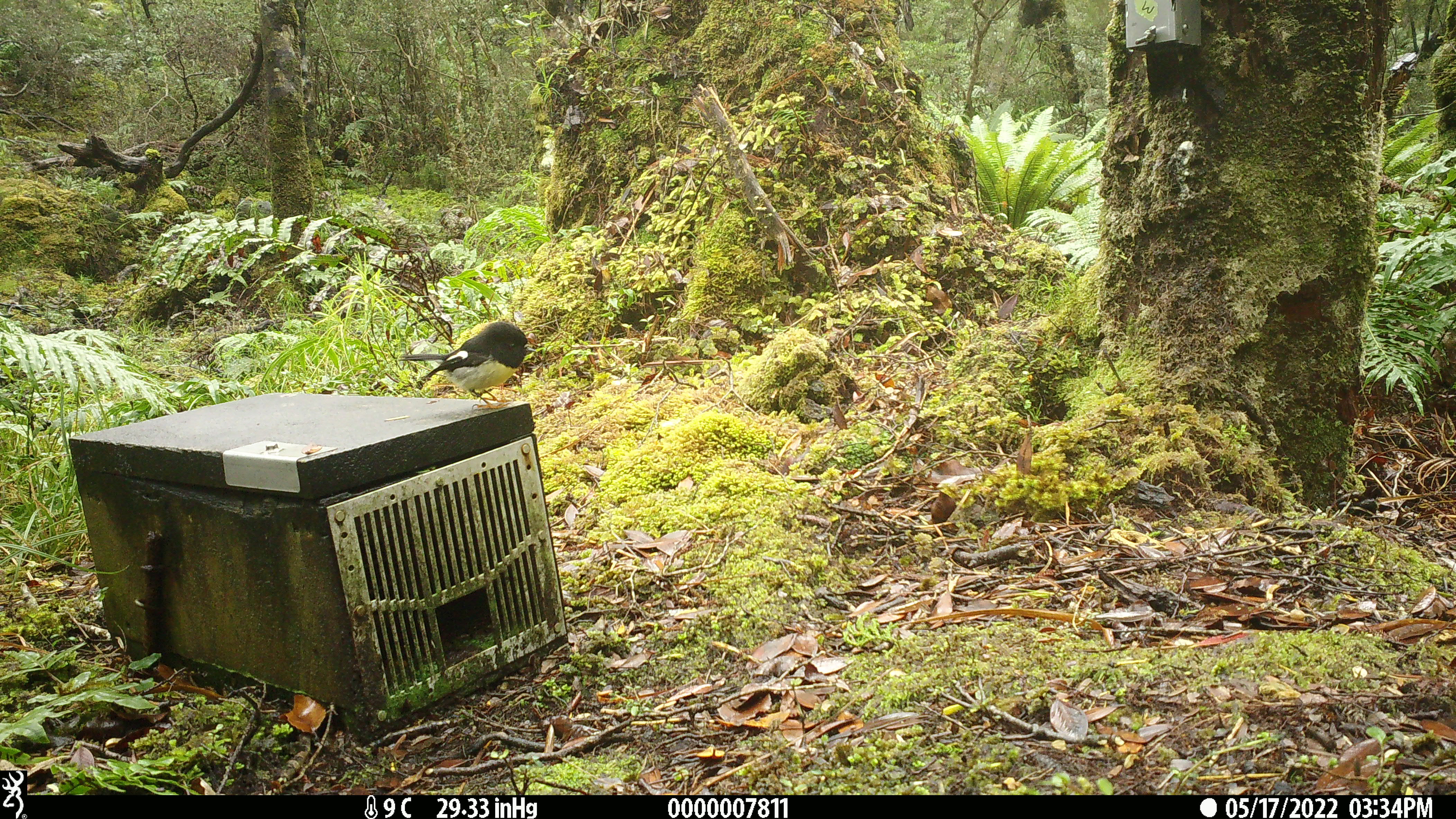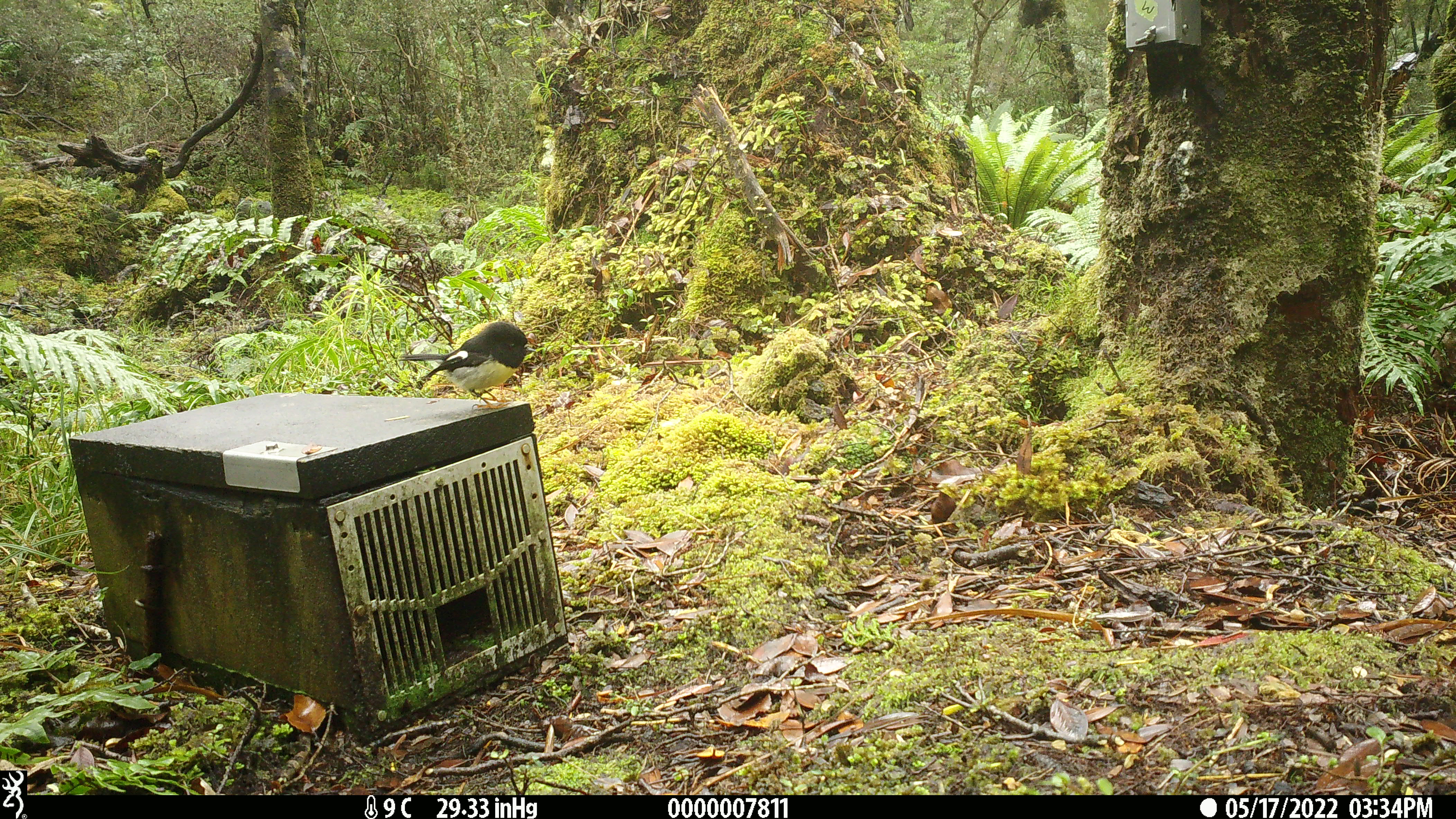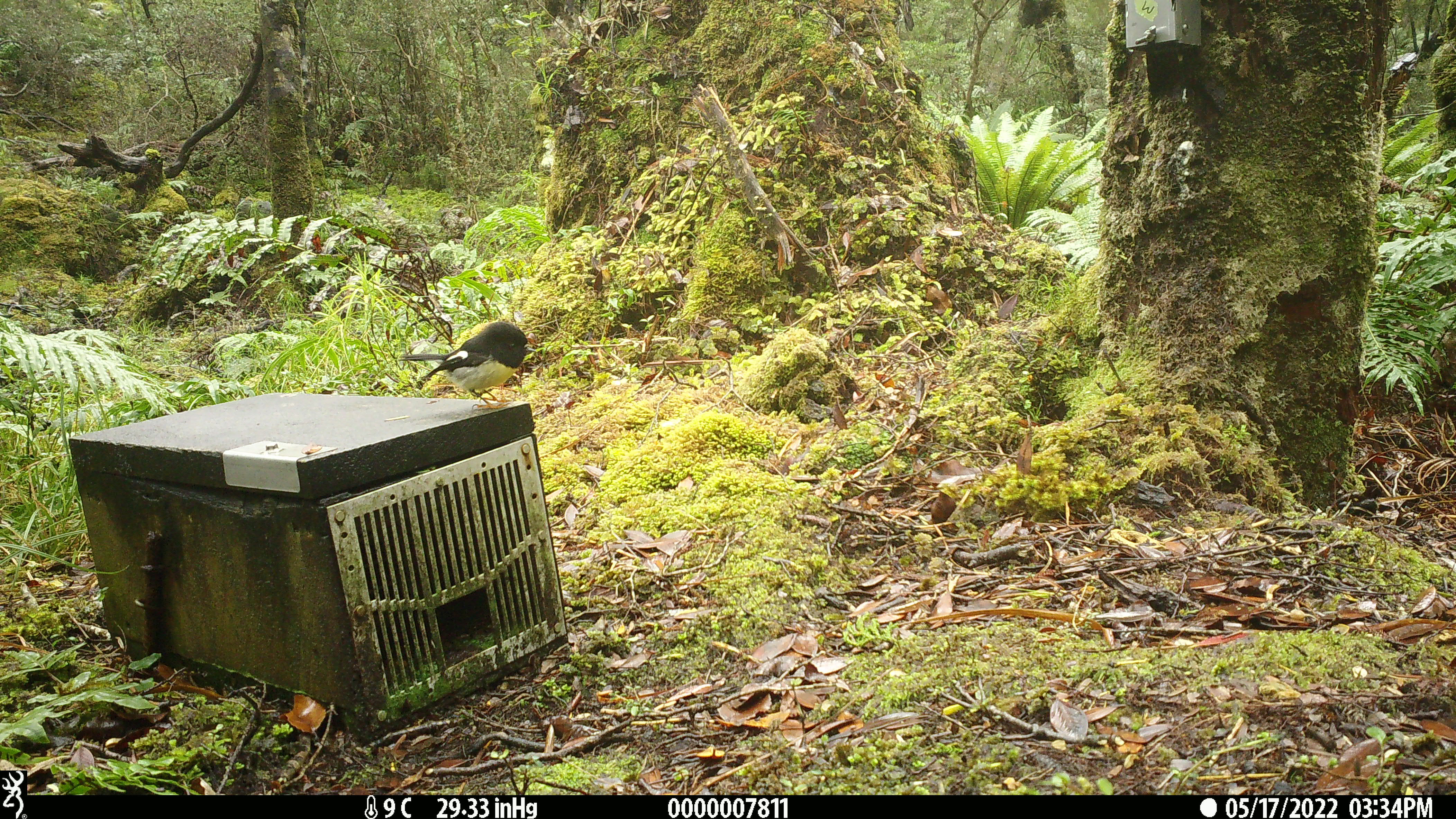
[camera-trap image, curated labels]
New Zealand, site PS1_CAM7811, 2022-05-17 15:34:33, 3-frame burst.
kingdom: Animalia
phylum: Chordata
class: Aves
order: Passeriformes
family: Petroicidae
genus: Petroica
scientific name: Petroica macrocephala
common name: tomtit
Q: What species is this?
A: Tomtit (Petroica macrocephala).